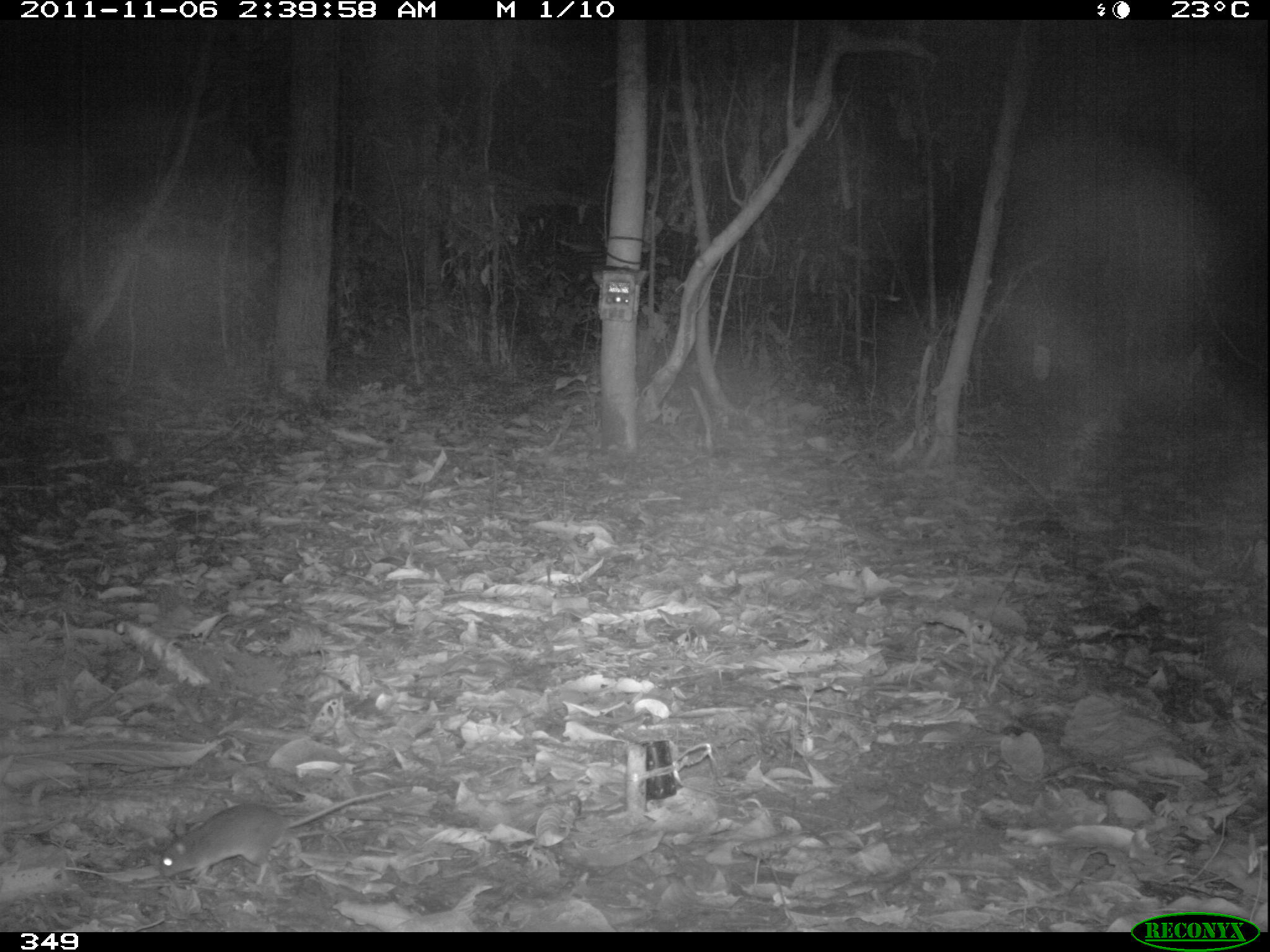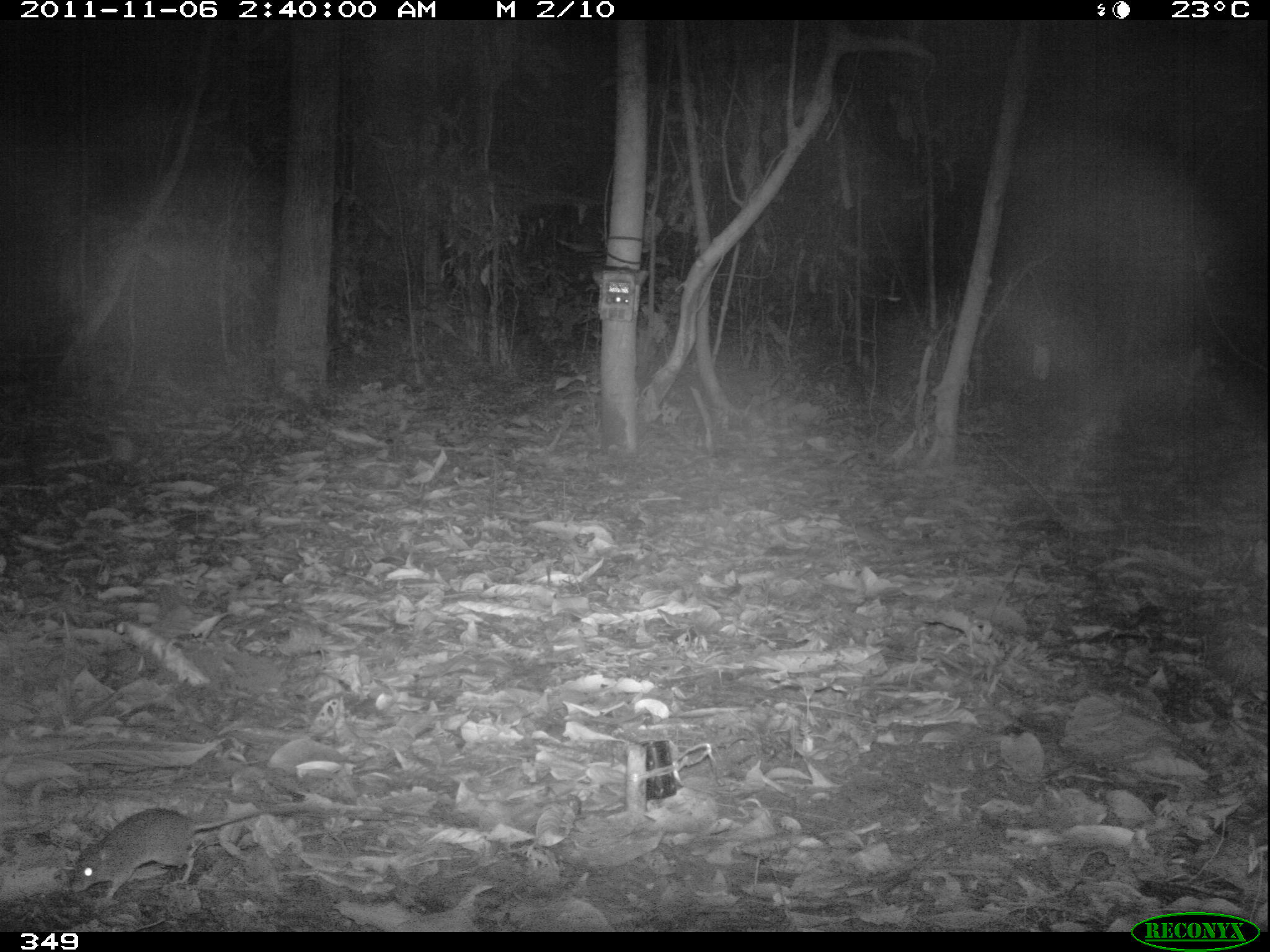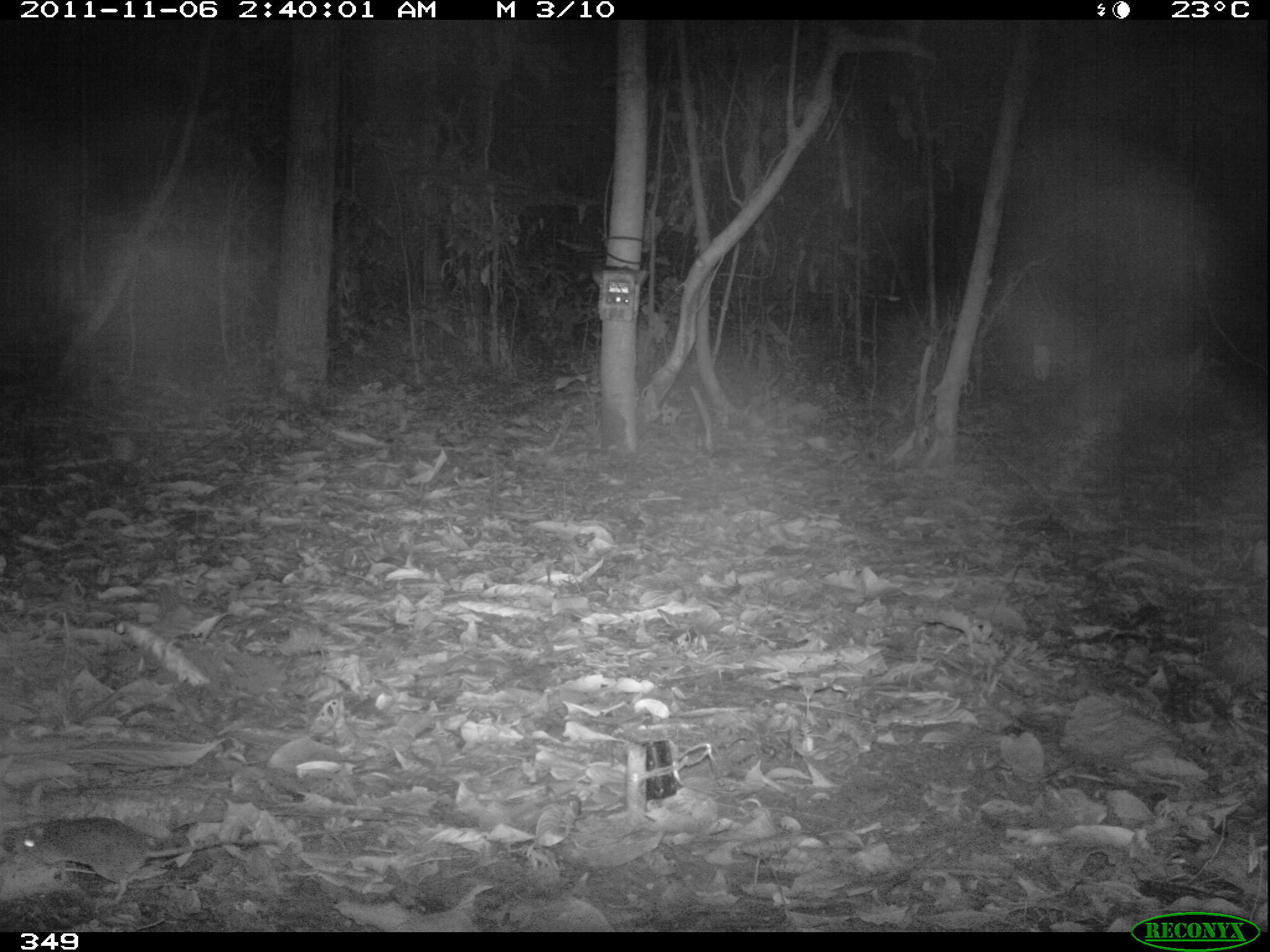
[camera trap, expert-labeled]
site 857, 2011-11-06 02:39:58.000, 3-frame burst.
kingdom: Animalia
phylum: Chordata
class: Mammalia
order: Rodentia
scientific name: Rodentia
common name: rodents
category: unknown rodent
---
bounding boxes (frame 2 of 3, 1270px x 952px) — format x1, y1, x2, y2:
unknown rodent: 68, 807, 307, 903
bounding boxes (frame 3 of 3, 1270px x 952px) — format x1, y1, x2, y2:
unknown rodent: 1, 801, 285, 908